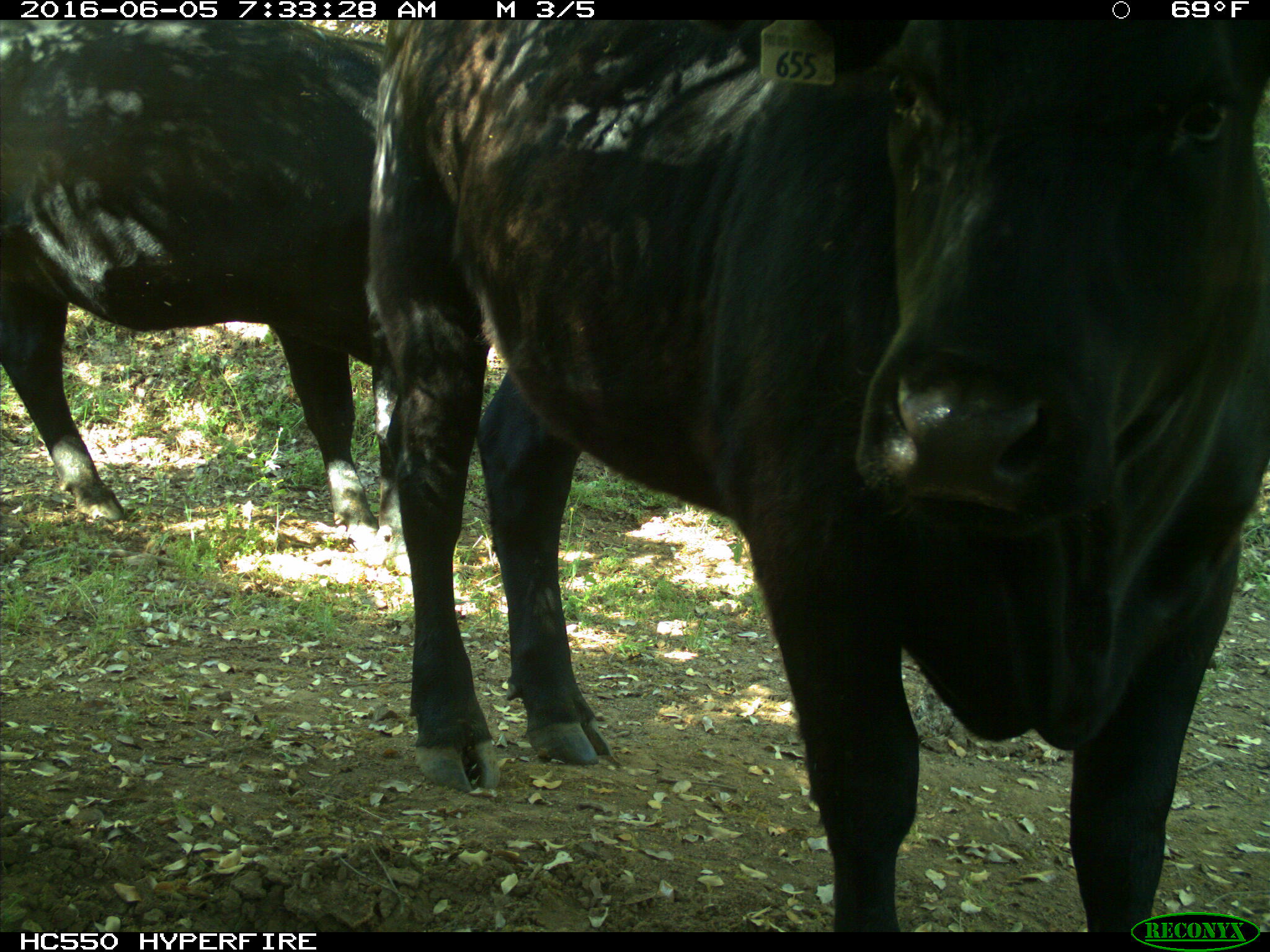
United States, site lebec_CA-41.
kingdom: Animalia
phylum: Chordata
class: Mammalia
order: Artiodactyla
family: Bovidae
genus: Bos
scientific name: Bos taurus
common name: domestic cow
Bos taurus (domestic cow).